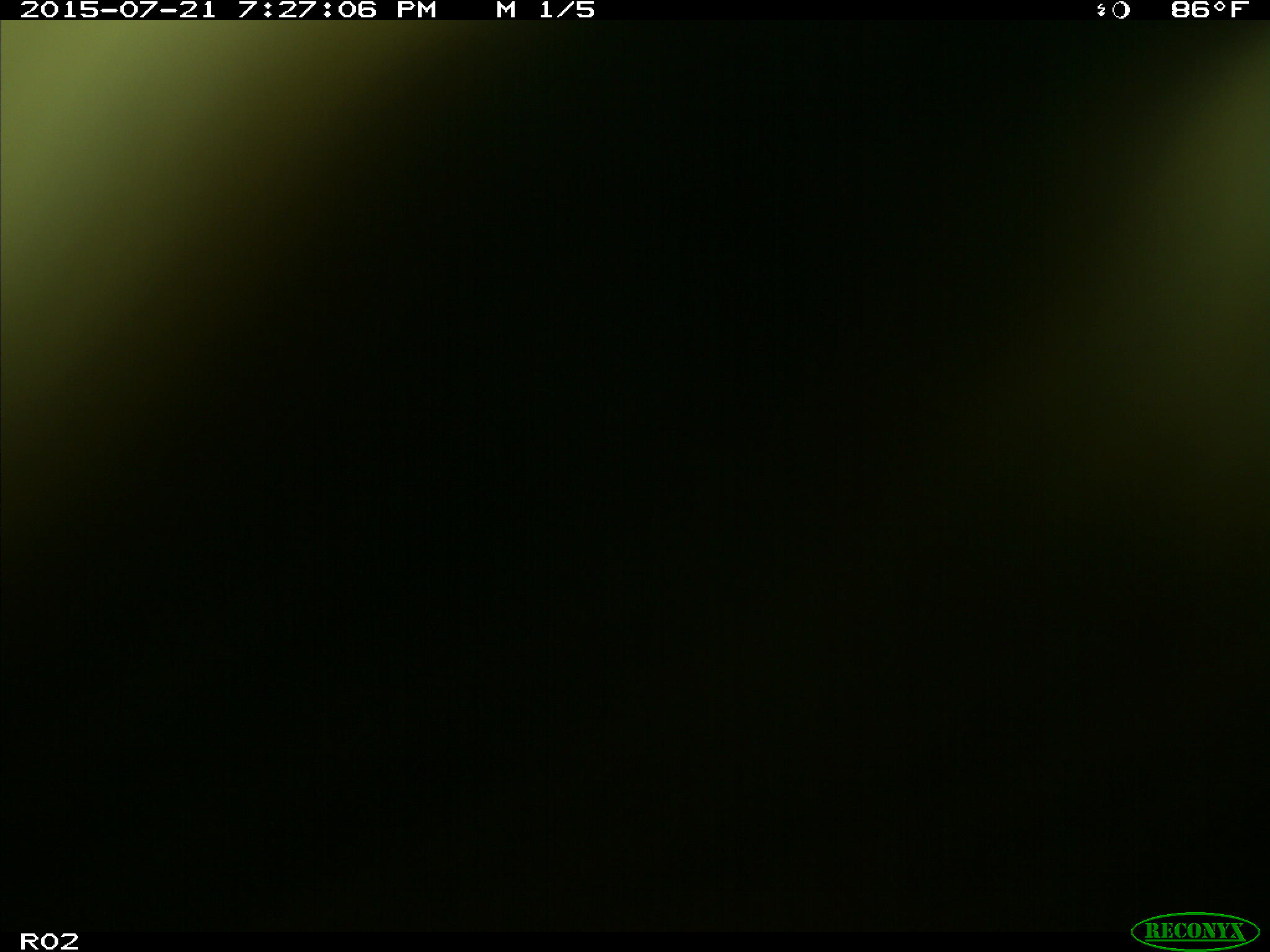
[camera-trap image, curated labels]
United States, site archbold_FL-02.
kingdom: Animalia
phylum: Chordata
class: Mammalia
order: Artiodactyla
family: Bovidae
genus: Bos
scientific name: Bos taurus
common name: domestic cow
Bos taurus (domestic cow).